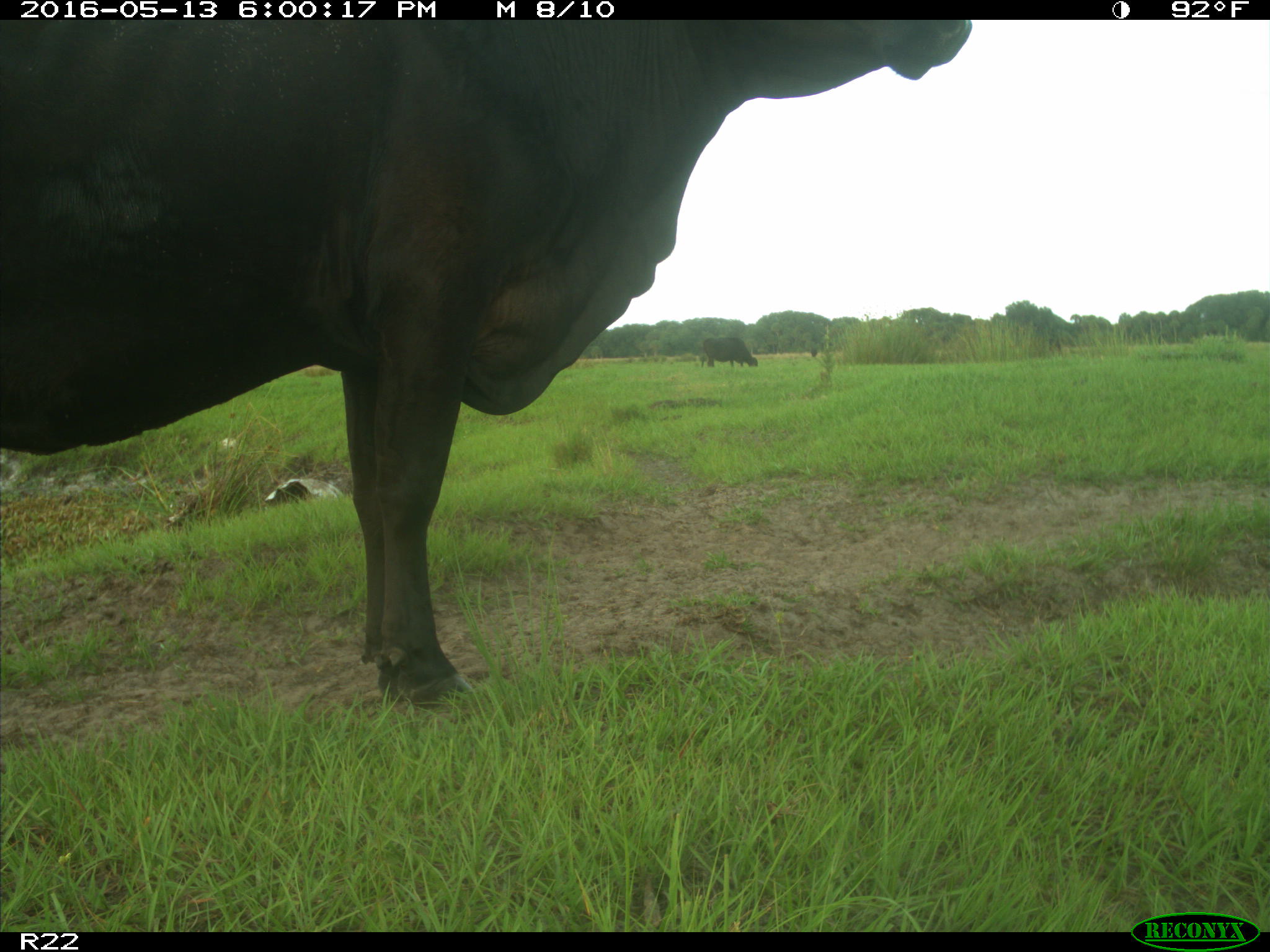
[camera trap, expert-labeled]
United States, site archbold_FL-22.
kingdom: Animalia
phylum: Chordata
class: Mammalia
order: Artiodactyla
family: Bovidae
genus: Bos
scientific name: Bos taurus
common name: domestic cow